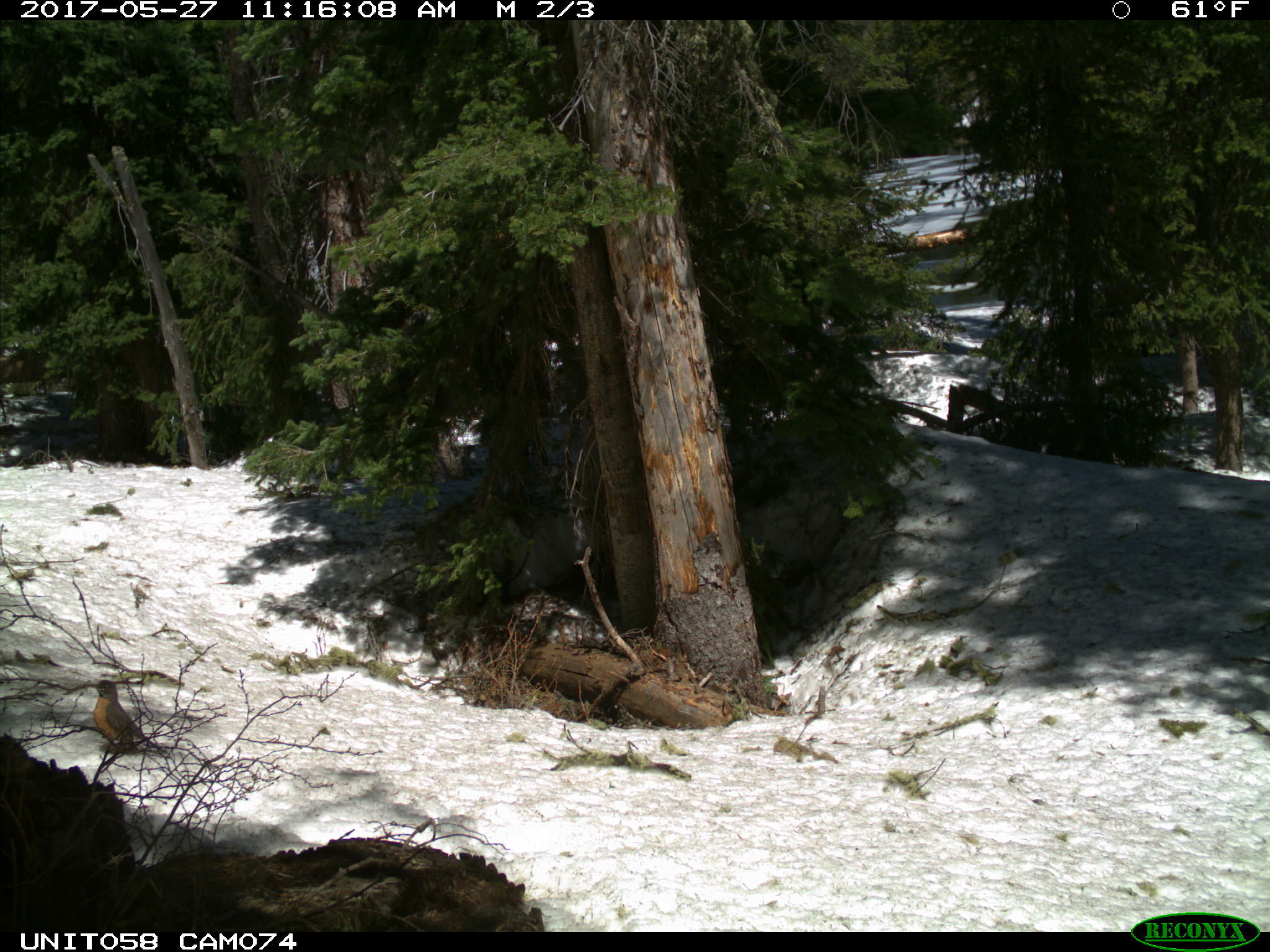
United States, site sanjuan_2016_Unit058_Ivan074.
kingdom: Animalia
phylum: Chordata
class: Aves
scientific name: Aves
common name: birds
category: unidentified bird